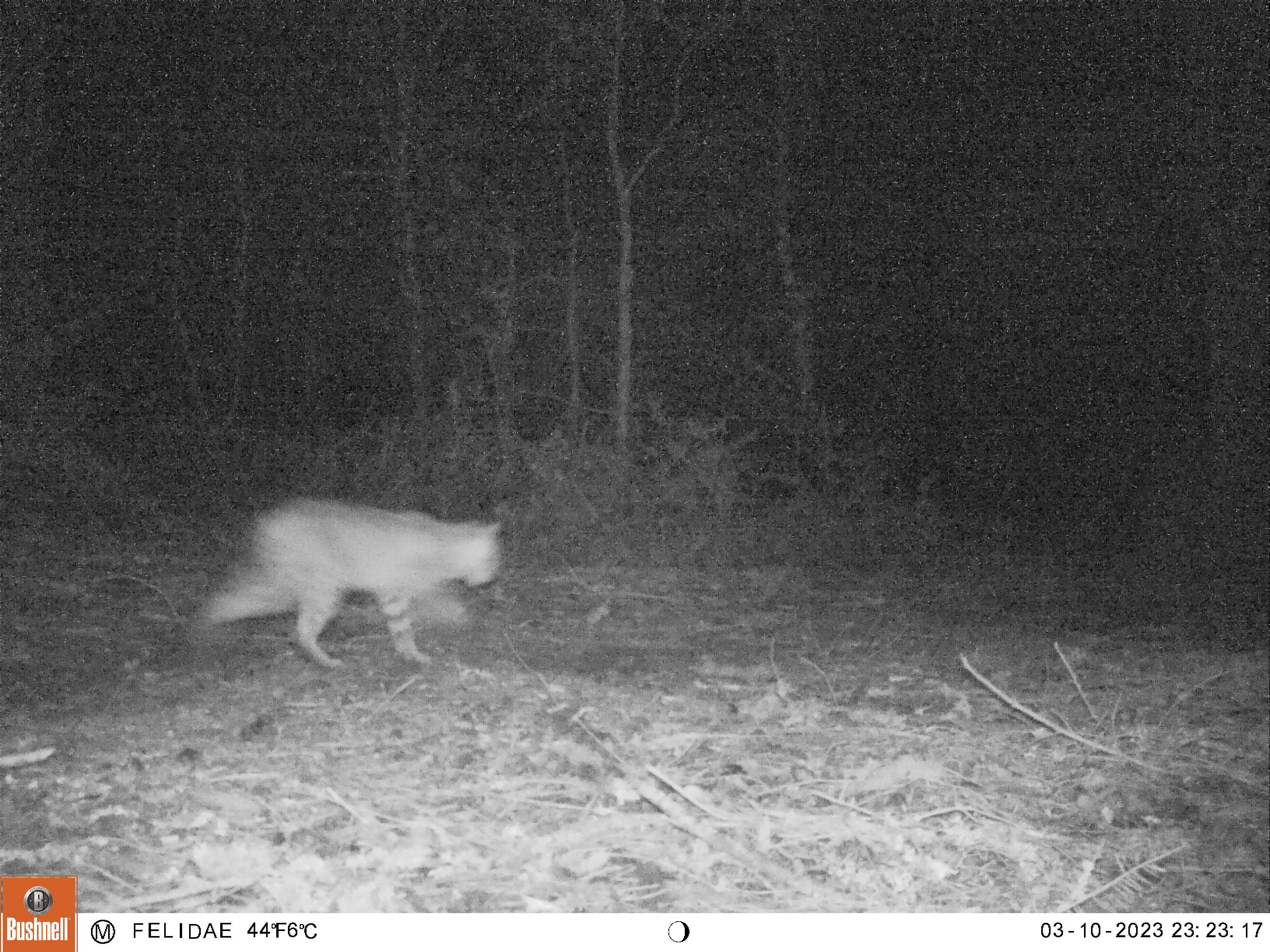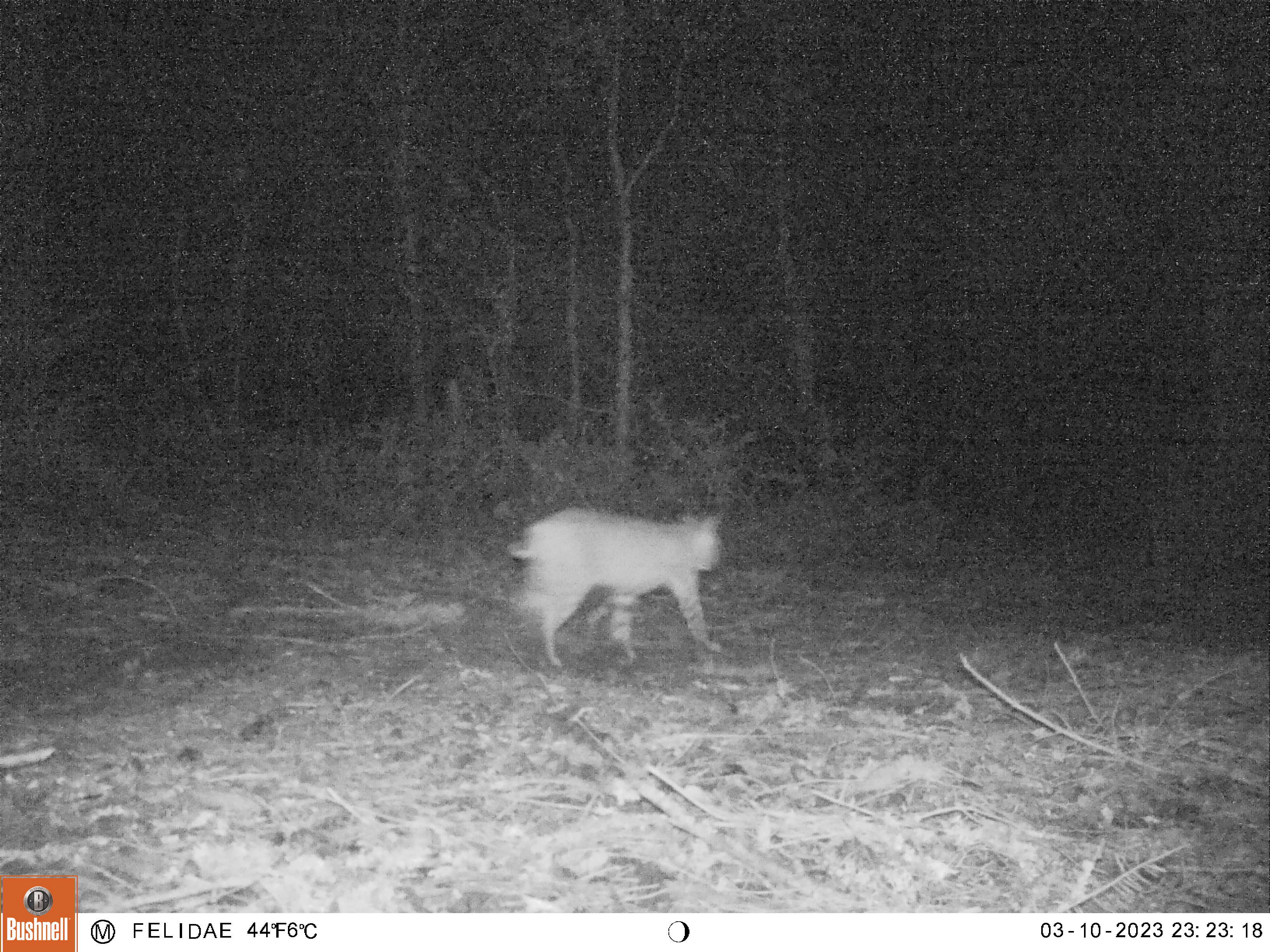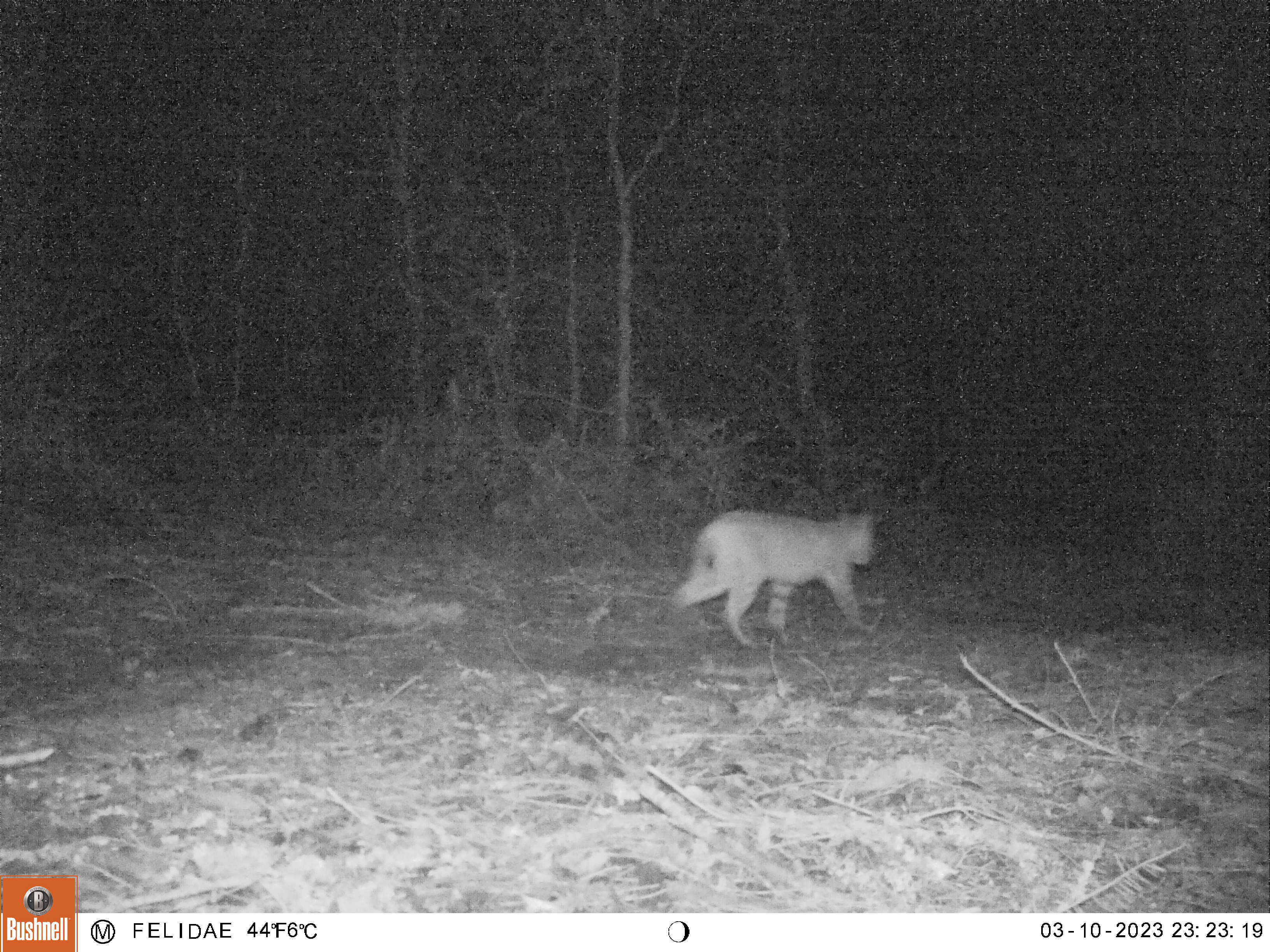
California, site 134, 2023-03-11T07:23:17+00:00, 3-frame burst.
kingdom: Animalia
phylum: Chordata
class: Mammalia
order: Carnivora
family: Felidae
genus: Lynx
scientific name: Lynx rufus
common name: bobcat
Bobcat (Lynx rufus).